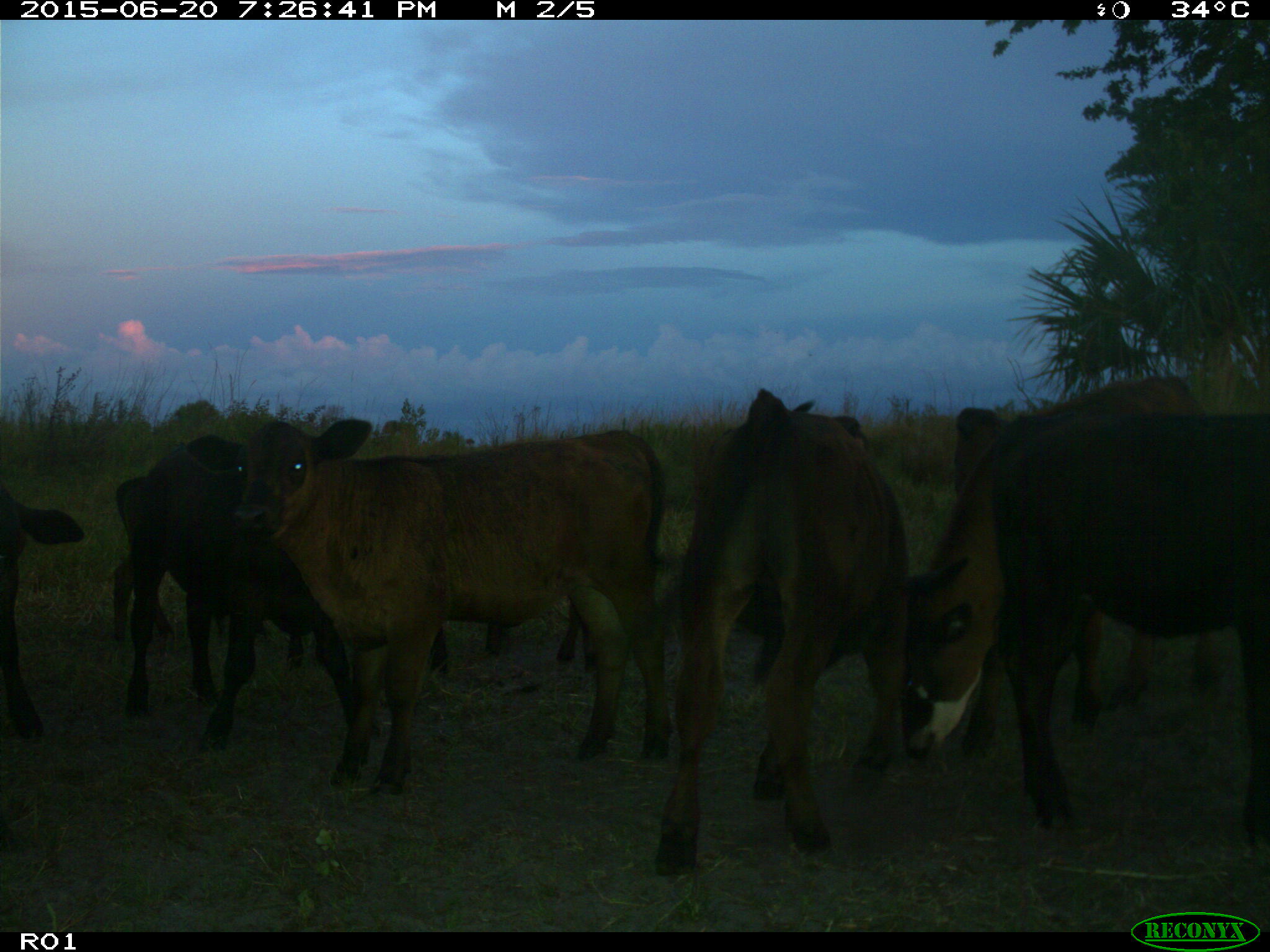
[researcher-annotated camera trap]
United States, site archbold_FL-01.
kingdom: Animalia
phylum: Chordata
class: Mammalia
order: Artiodactyla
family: Bovidae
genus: Bos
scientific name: Bos taurus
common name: domestic cow